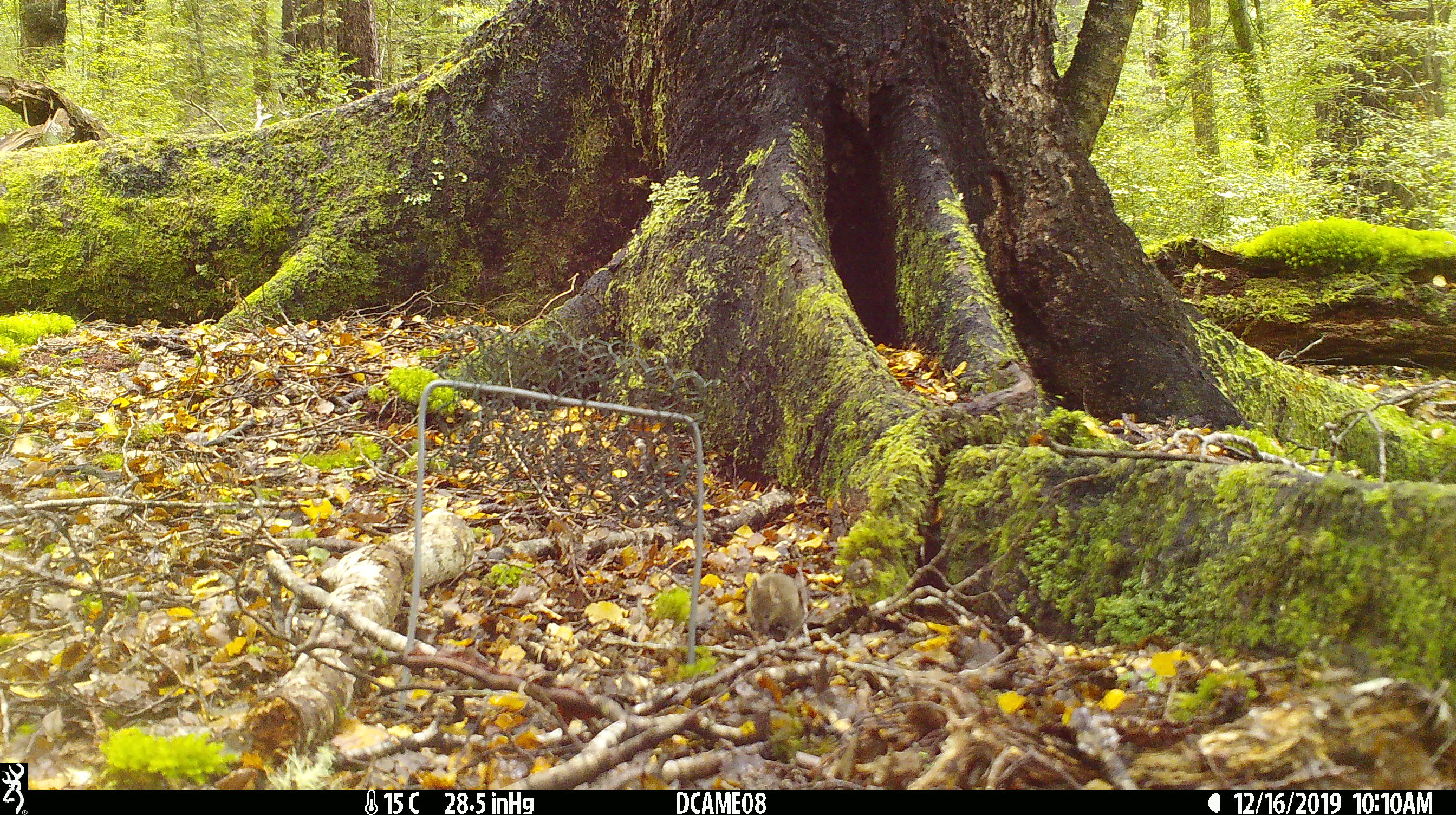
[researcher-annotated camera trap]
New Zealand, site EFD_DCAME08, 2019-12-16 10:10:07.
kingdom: Animalia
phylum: Chordata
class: Mammalia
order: Rodentia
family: Muridae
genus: Mus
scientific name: Mus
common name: mouse